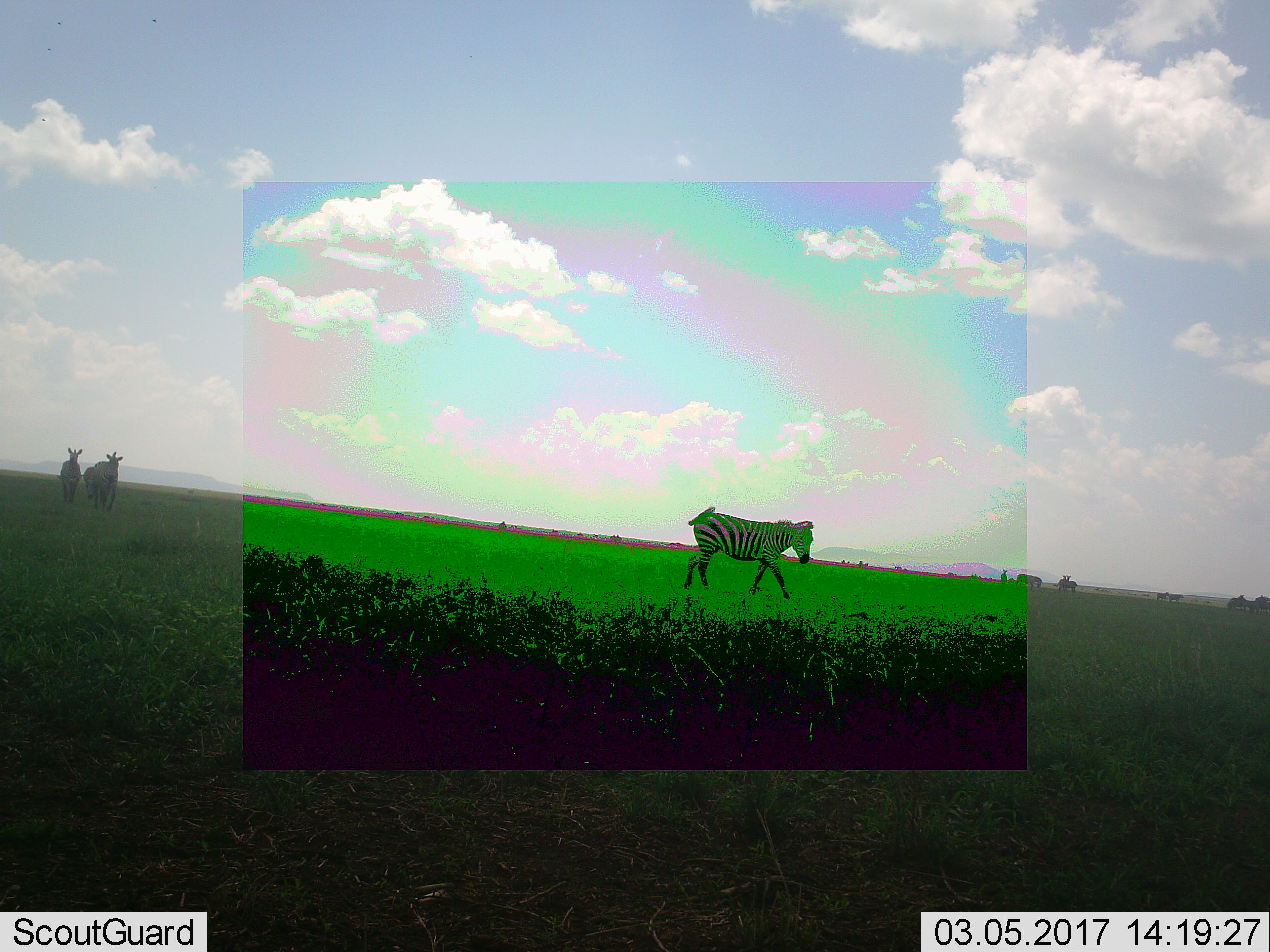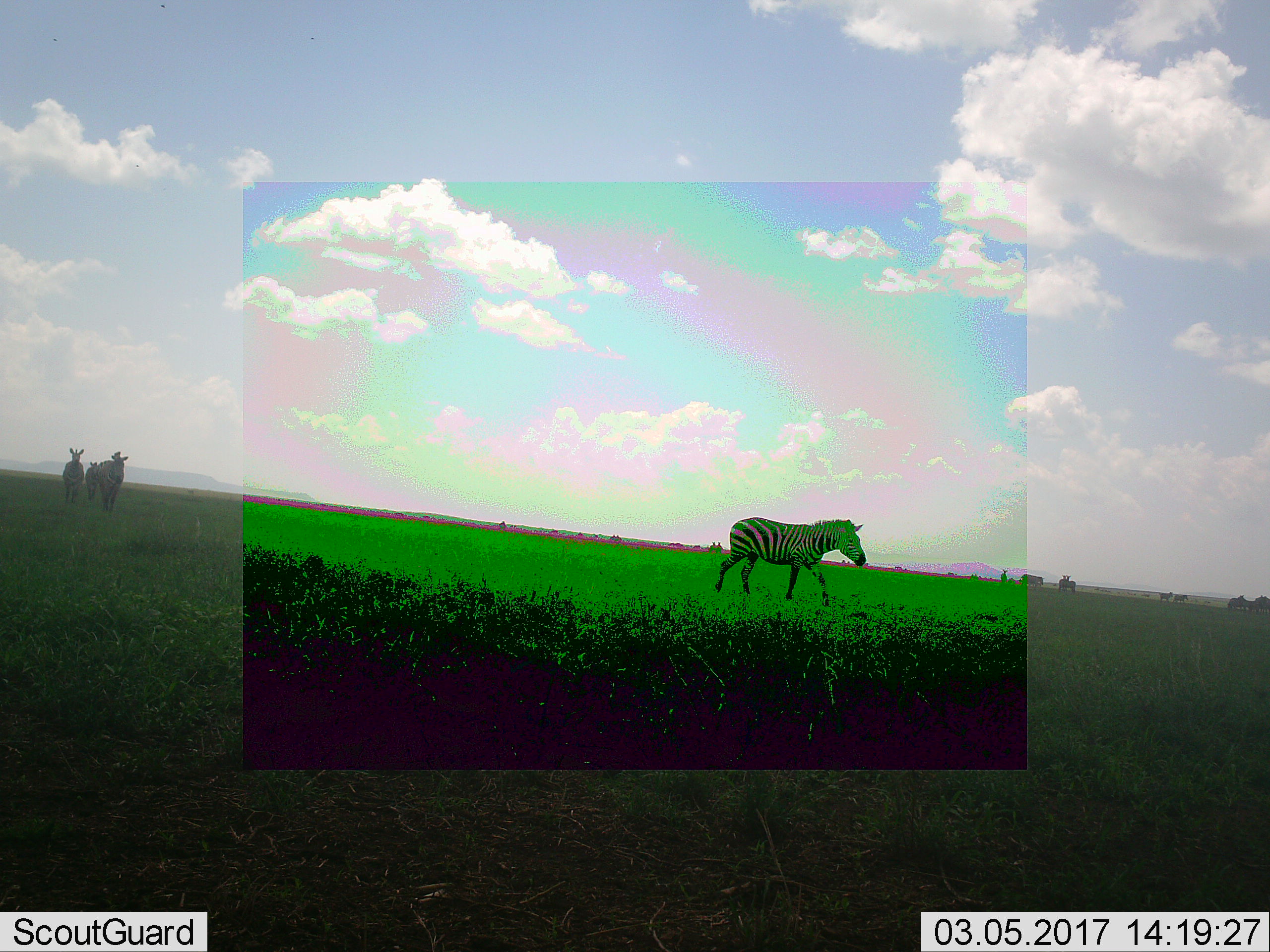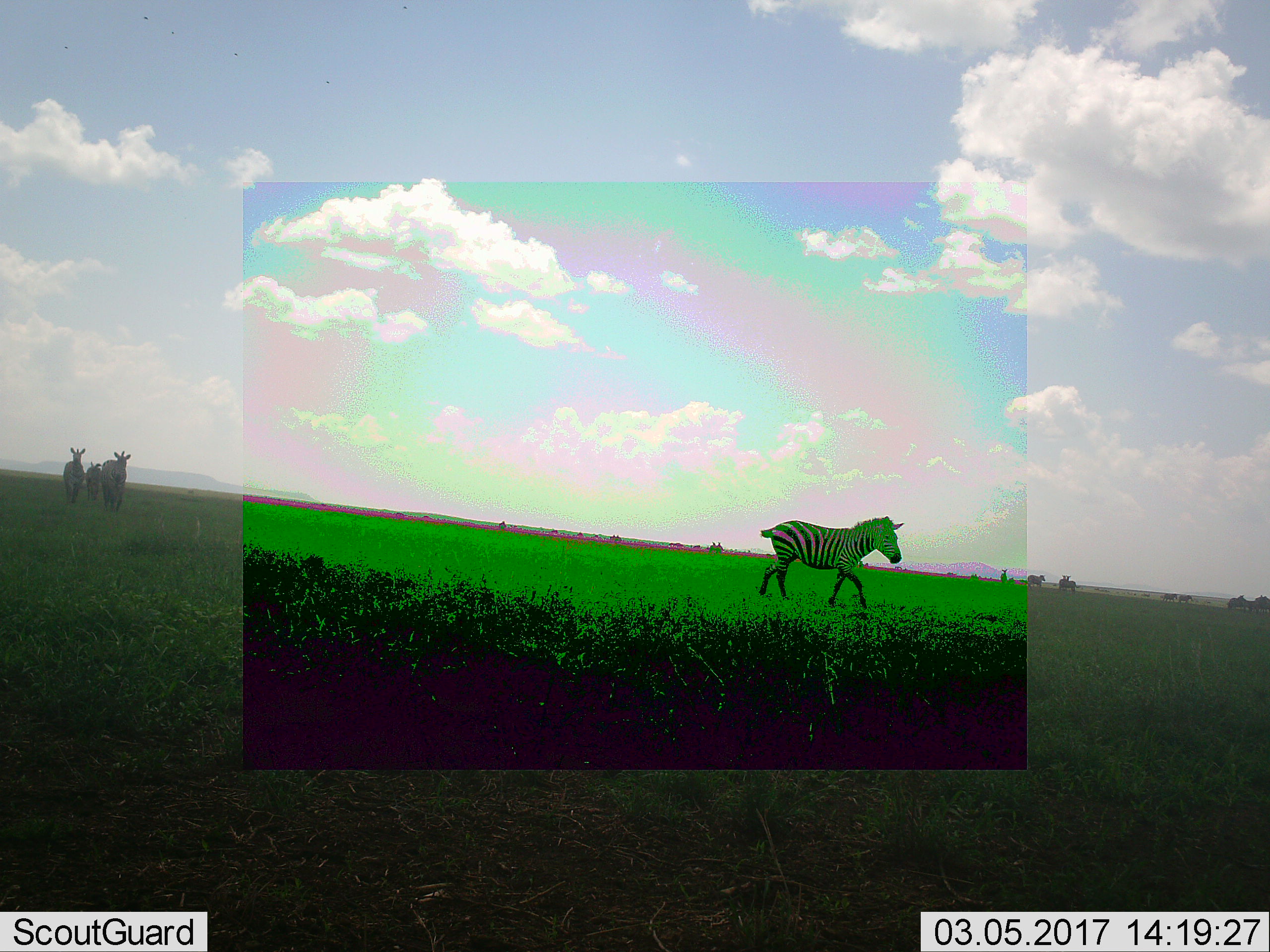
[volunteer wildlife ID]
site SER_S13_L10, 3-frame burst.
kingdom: Animalia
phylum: Chordata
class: Mammalia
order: Perissodactyla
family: Equidae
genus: Equus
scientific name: Equus quagga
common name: plains zebra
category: zebraplains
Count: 11-50.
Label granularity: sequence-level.